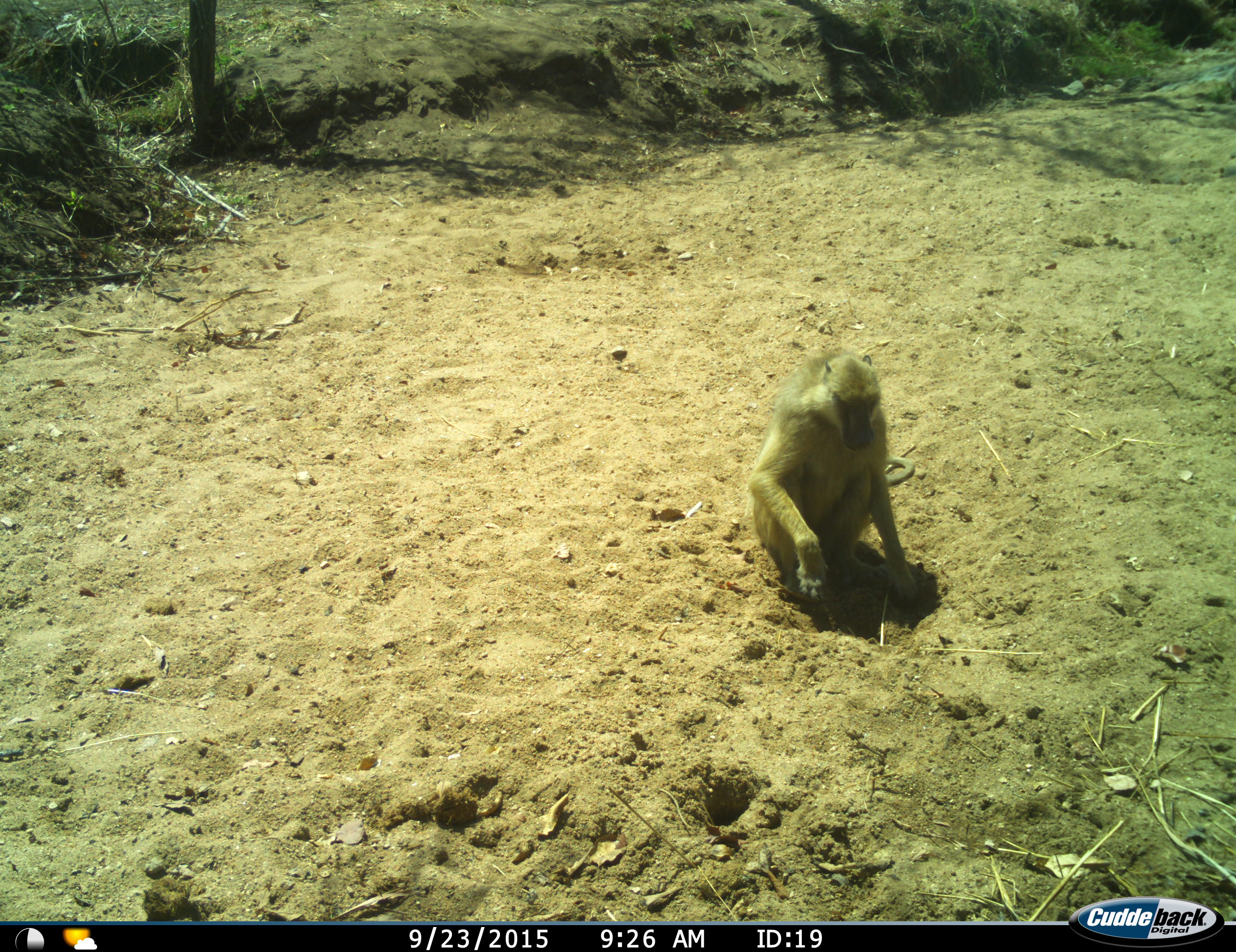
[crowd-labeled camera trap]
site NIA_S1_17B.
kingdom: Animalia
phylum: Chordata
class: Mammalia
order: Primates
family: Cercopithecidae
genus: Papio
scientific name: Papio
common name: baboon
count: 1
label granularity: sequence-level